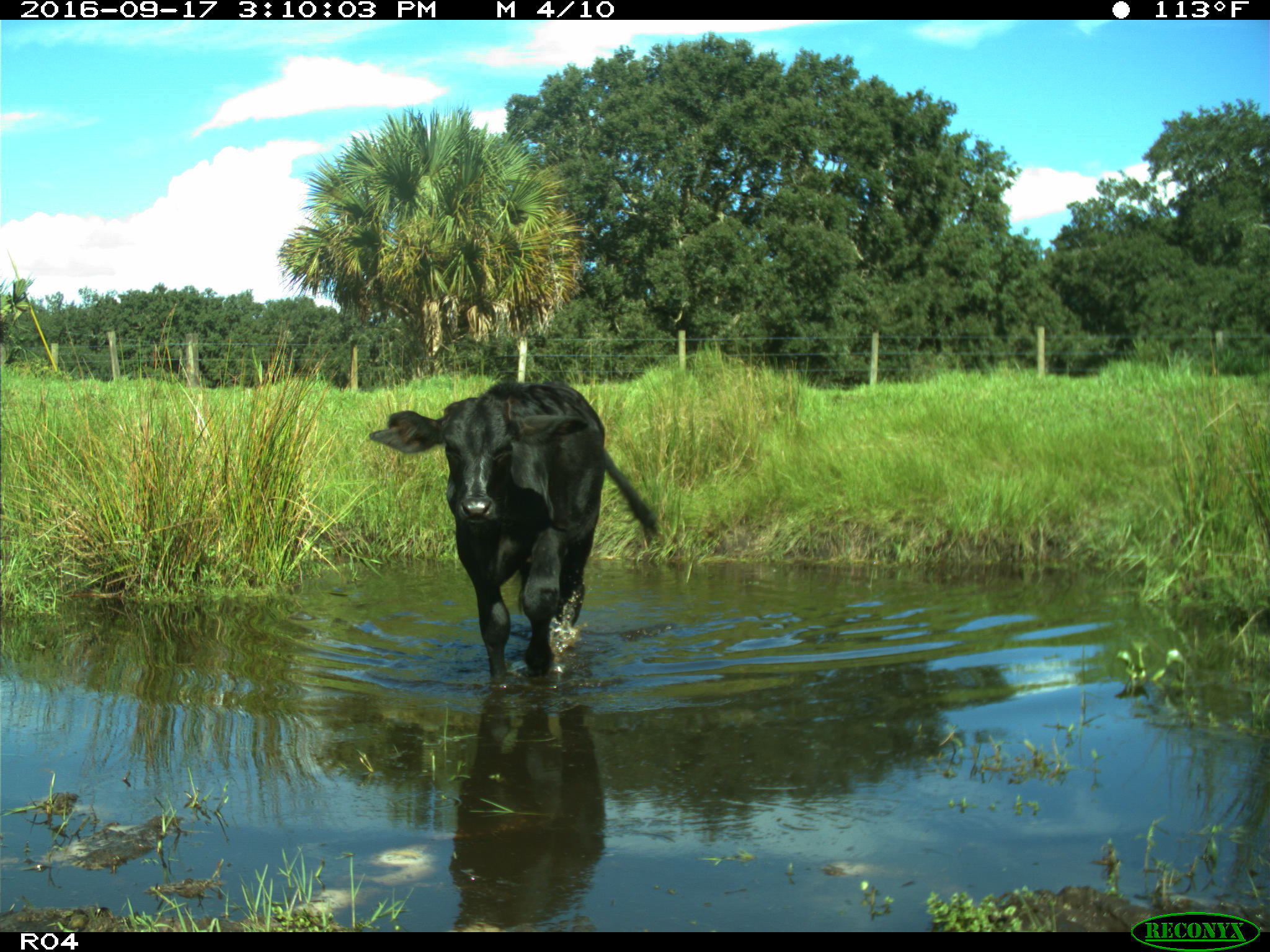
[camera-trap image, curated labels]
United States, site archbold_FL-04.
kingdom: Animalia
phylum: Chordata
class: Mammalia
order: Artiodactyla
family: Bovidae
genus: Bos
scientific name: Bos taurus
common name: domestic cow